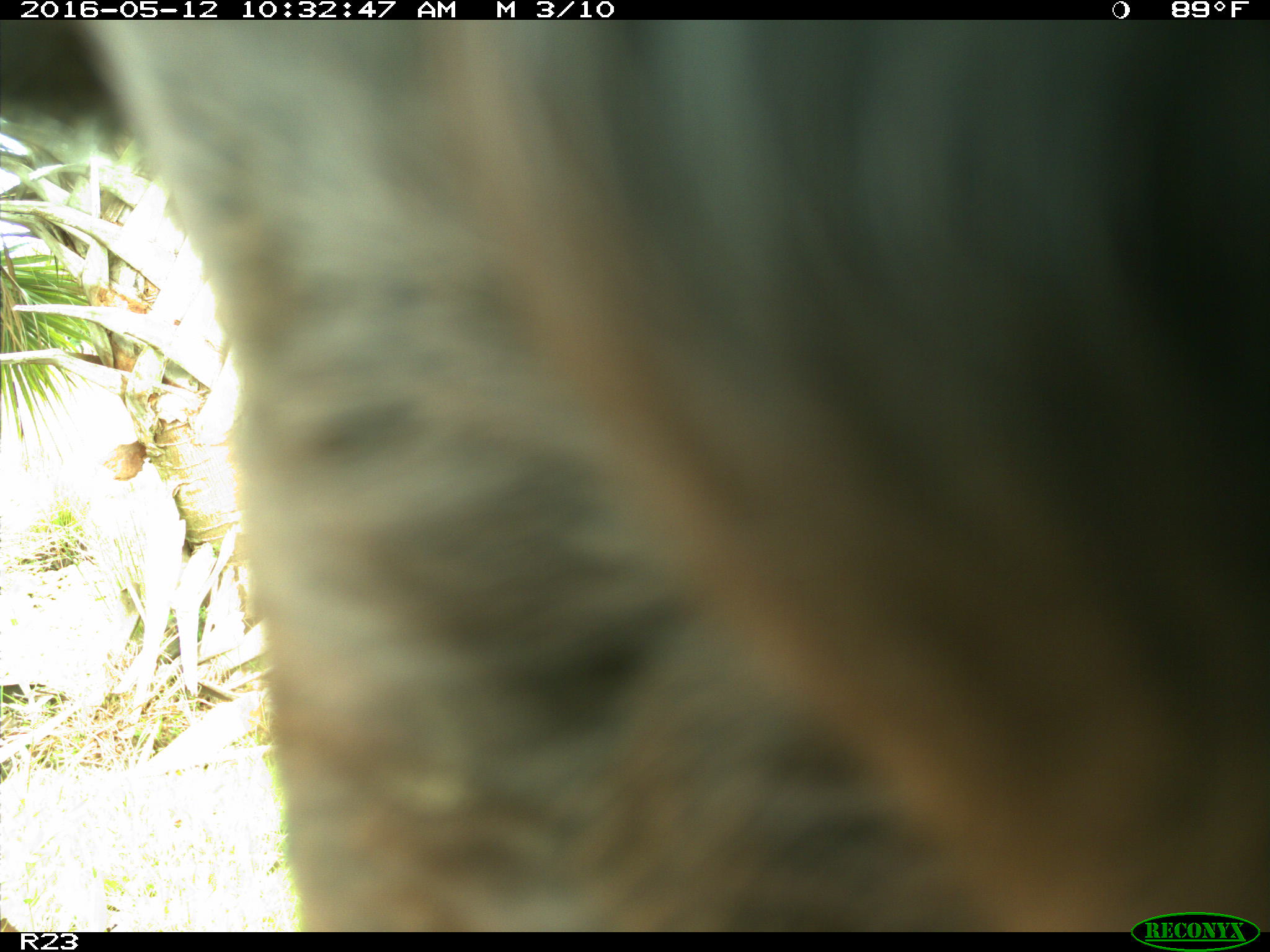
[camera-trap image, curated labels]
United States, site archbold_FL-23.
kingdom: Animalia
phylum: Chordata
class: Mammalia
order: Artiodactyla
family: Bovidae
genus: Bos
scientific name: Bos taurus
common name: domestic cow